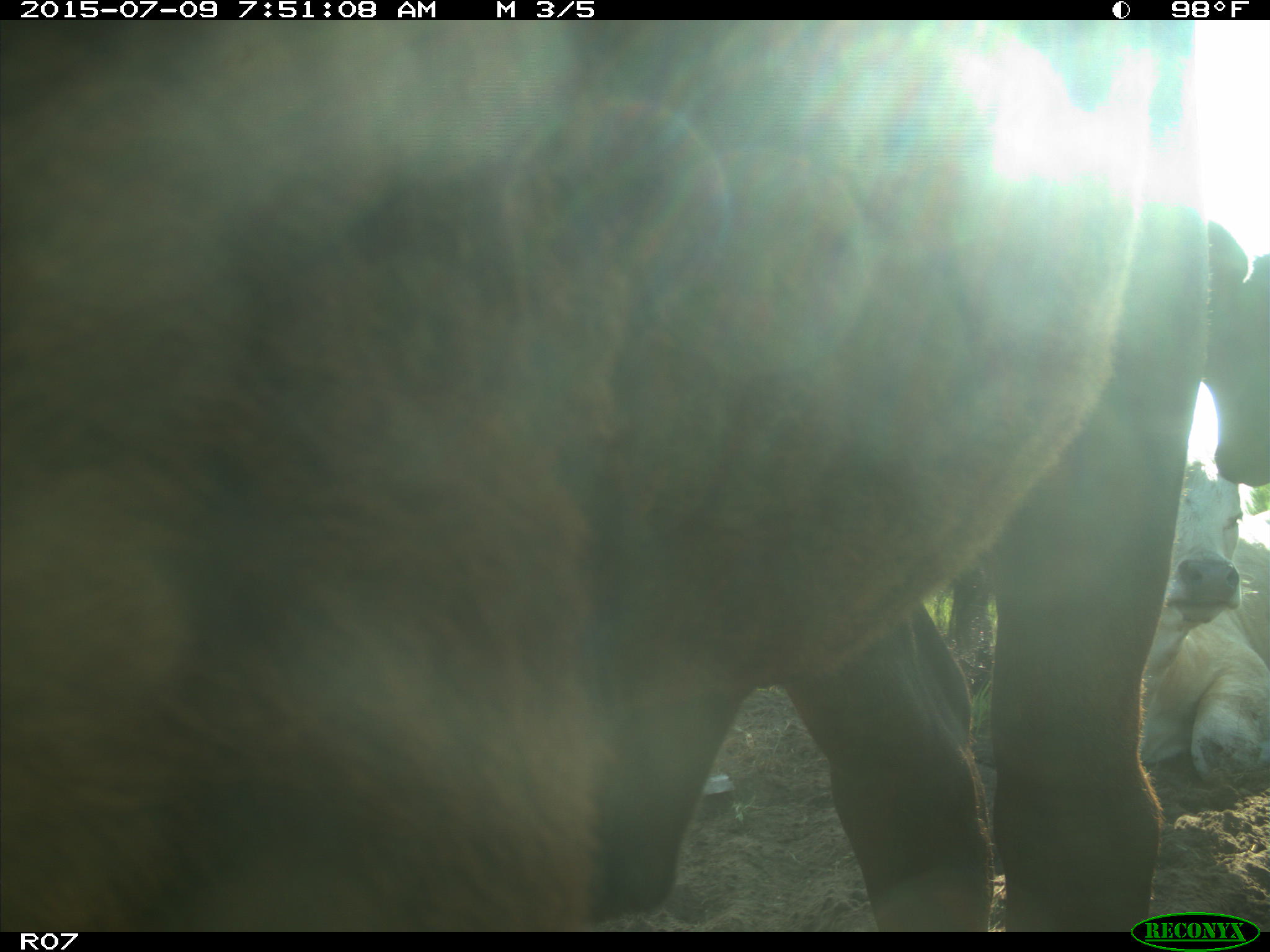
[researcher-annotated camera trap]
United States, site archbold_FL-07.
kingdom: Animalia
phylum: Chordata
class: Mammalia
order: Artiodactyla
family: Bovidae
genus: Bos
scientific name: Bos taurus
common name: domestic cow